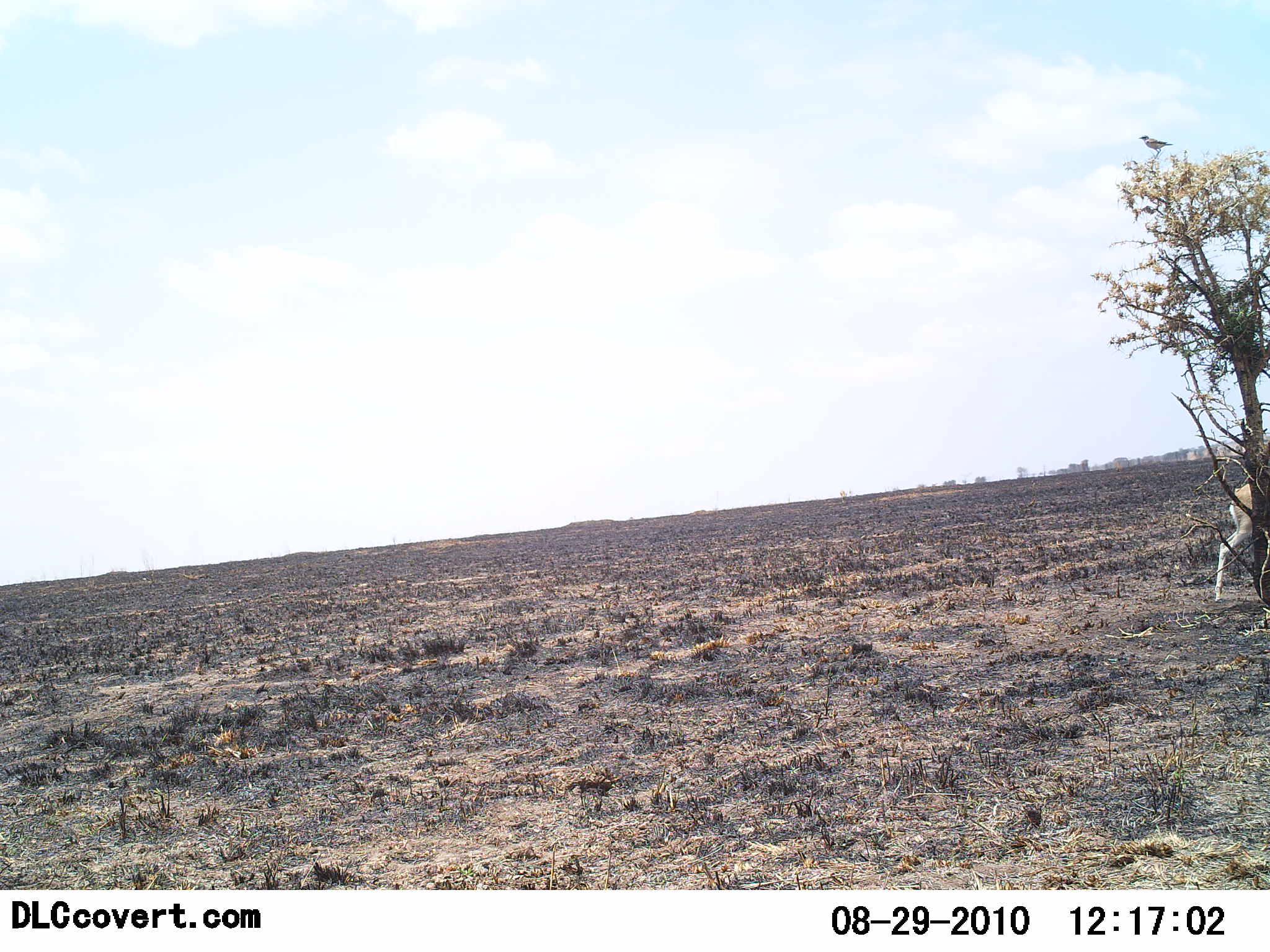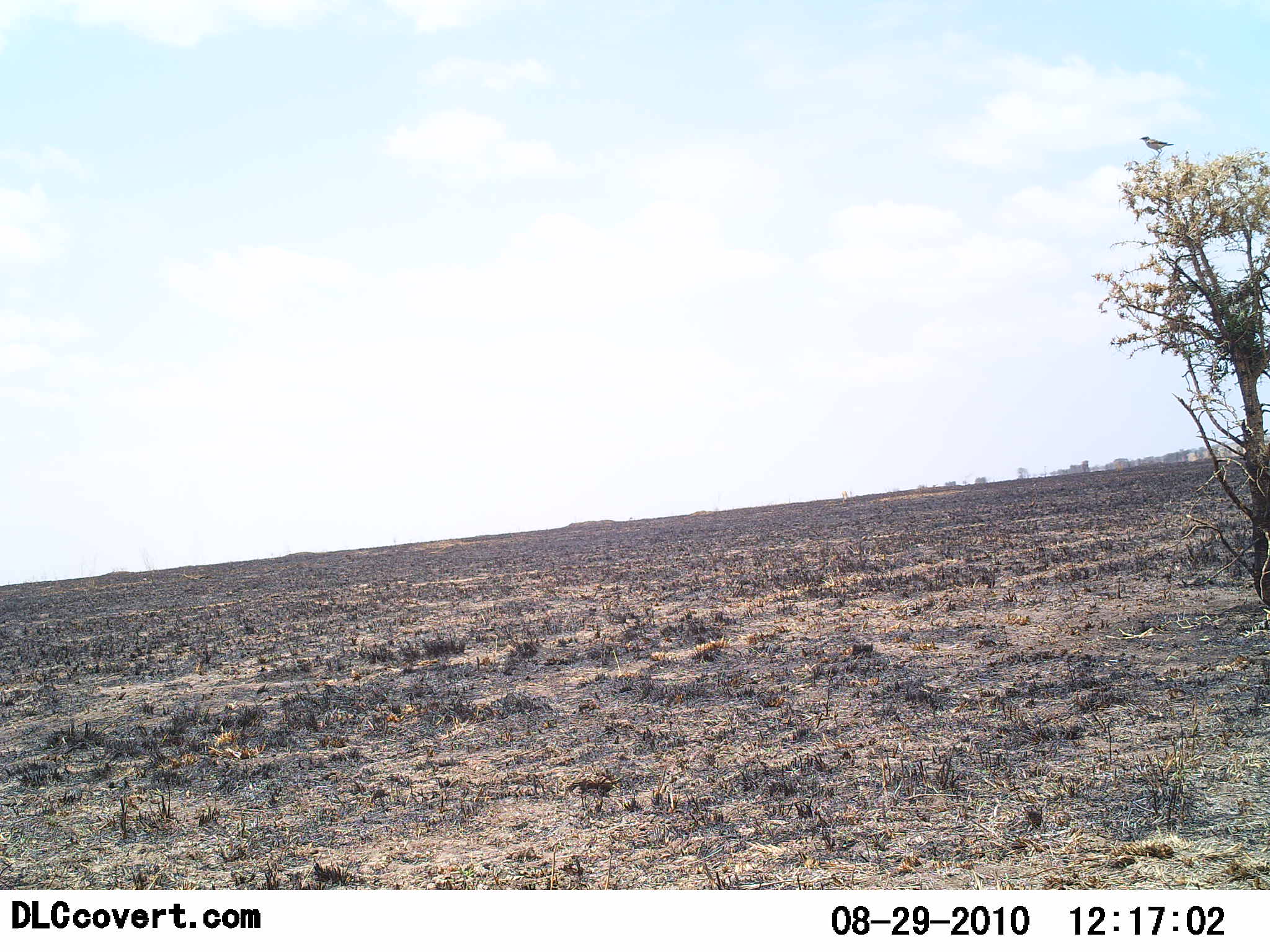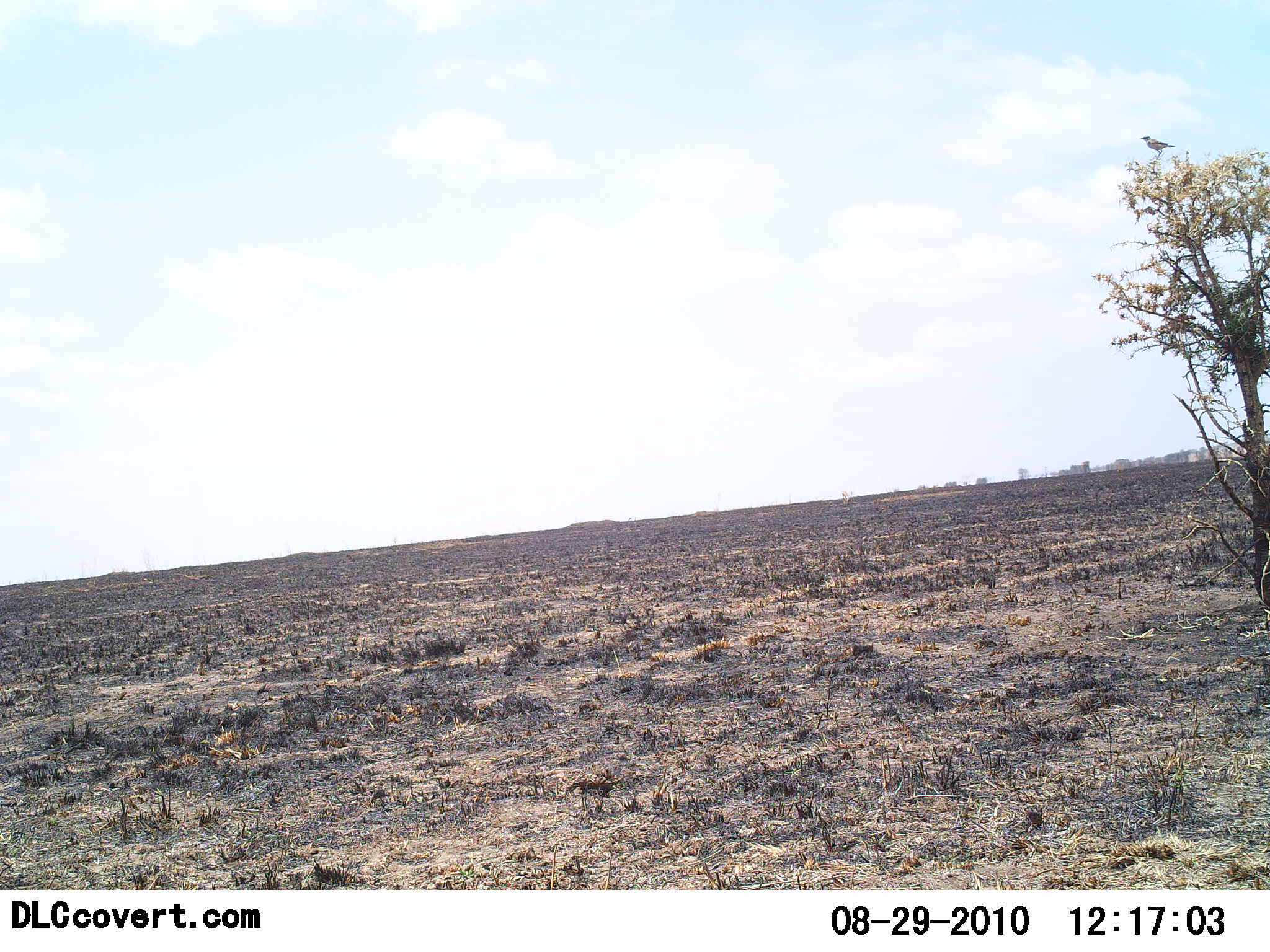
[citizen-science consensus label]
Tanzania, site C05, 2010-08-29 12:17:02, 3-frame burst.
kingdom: Animalia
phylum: Chordata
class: Mammalia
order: Artiodactyla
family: Bovidae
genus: Eudorcas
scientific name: Eudorcas thomsonii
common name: thomson's gazelle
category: gazellethomsons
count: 1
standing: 0%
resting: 0%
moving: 100%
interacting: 0%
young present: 0%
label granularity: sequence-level